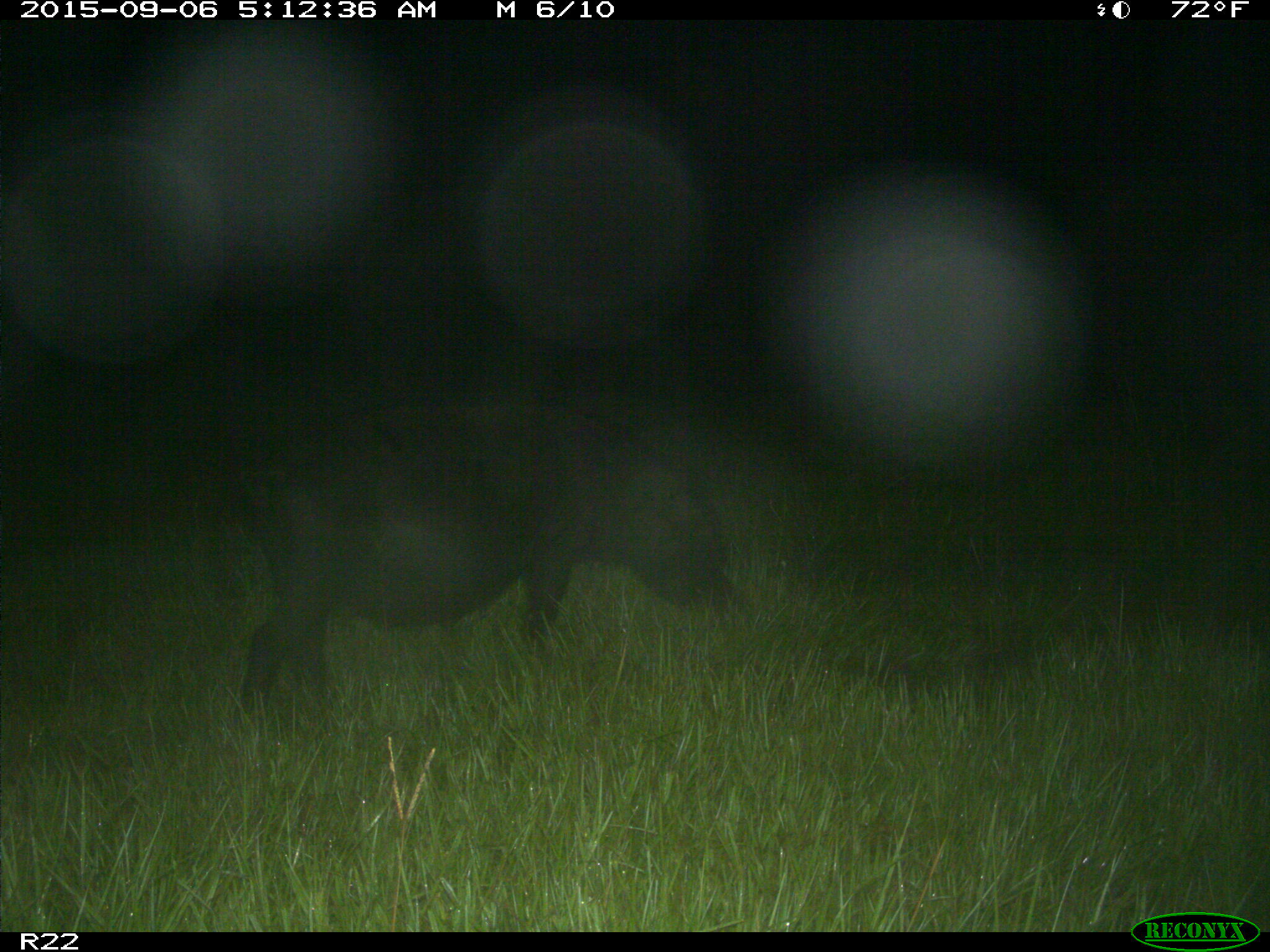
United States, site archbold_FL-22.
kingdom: Animalia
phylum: Chordata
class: Mammalia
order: Artiodactyla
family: Suidae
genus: Sus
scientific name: Sus scrofa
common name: wild boar